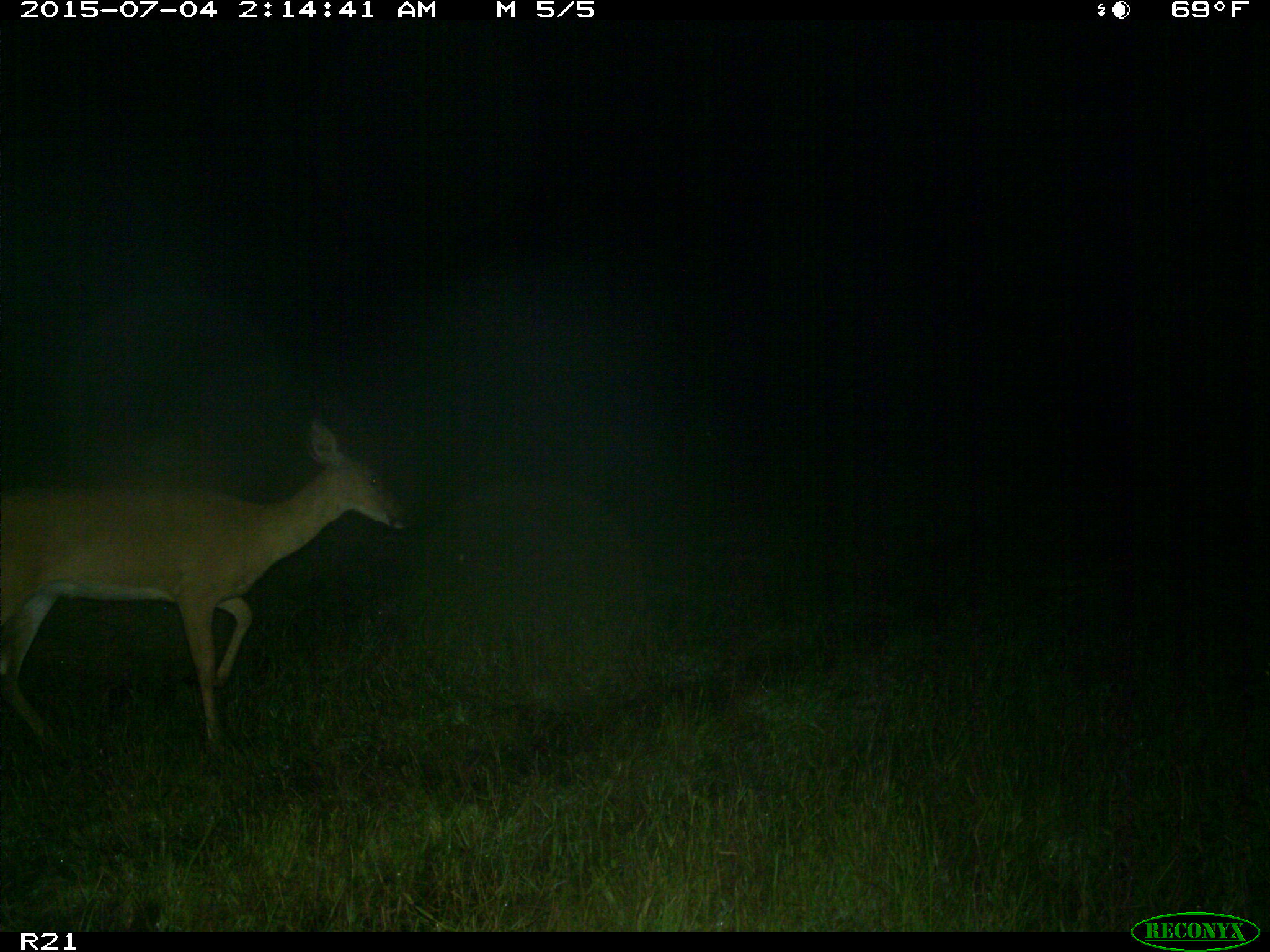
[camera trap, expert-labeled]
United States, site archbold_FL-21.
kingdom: Animalia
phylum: Chordata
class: Mammalia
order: Artiodactyla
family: Cervidae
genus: Odocoileus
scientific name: Odocoileus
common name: deer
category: unidentified deer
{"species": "unidentified deer (deer) (Odocoileus)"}